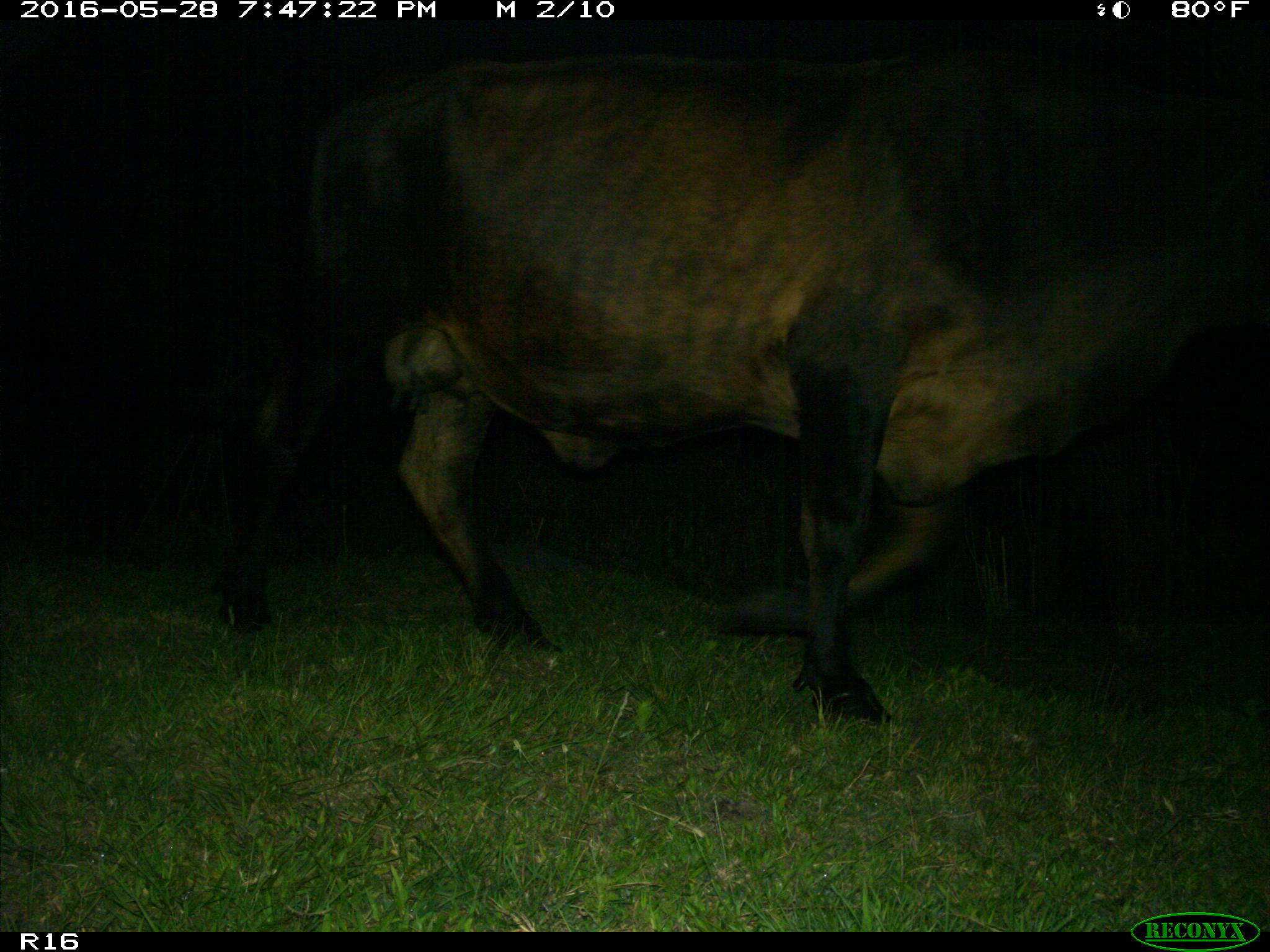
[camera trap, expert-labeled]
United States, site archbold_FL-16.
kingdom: Animalia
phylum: Chordata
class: Mammalia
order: Artiodactyla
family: Bovidae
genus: Bos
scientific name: Bos taurus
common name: domestic cow